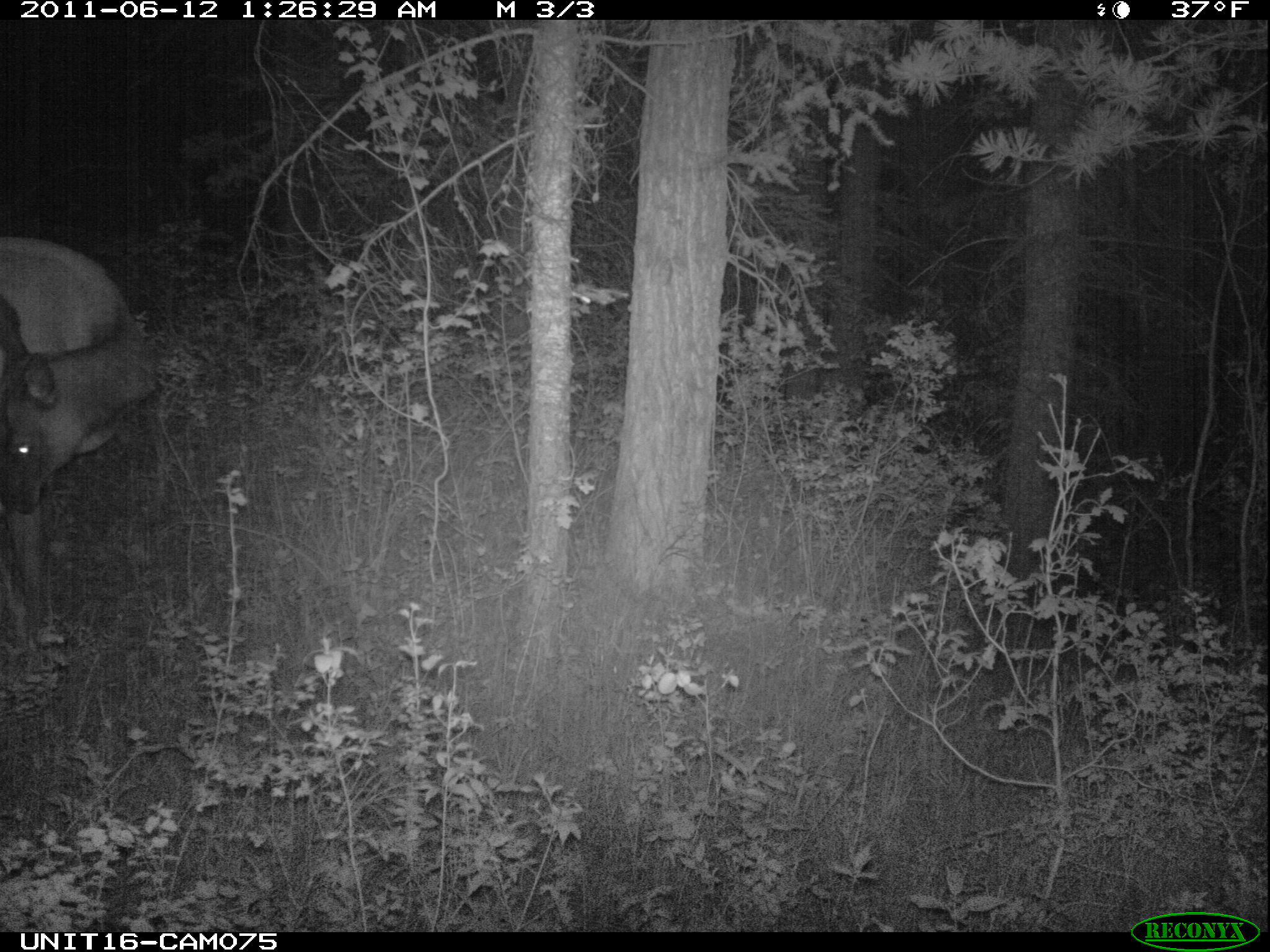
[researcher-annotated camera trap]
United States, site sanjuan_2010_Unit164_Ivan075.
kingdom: Animalia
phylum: Chordata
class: Mammalia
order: Artiodactyla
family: Cervidae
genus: Cervus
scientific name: Cervus elaphus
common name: red deer